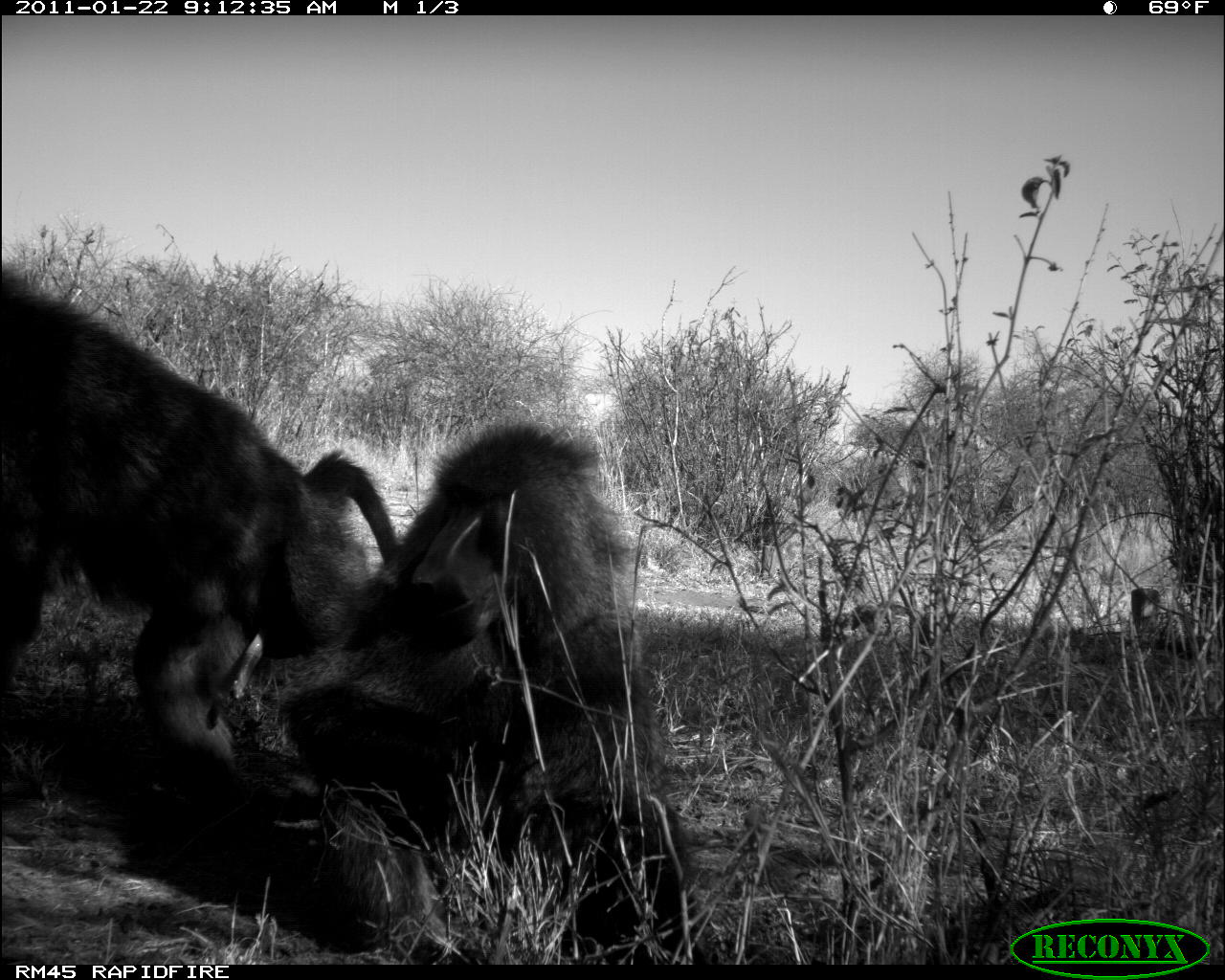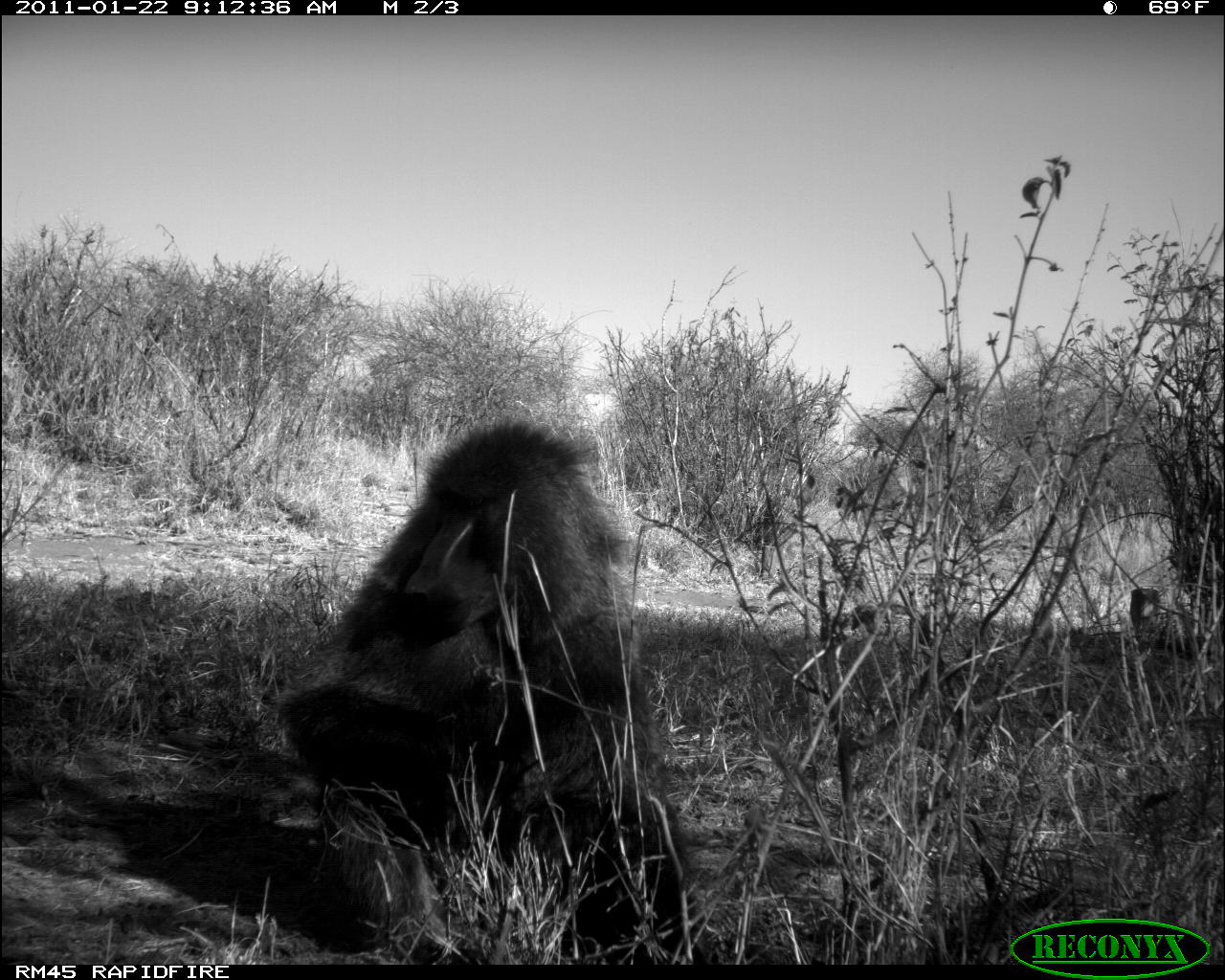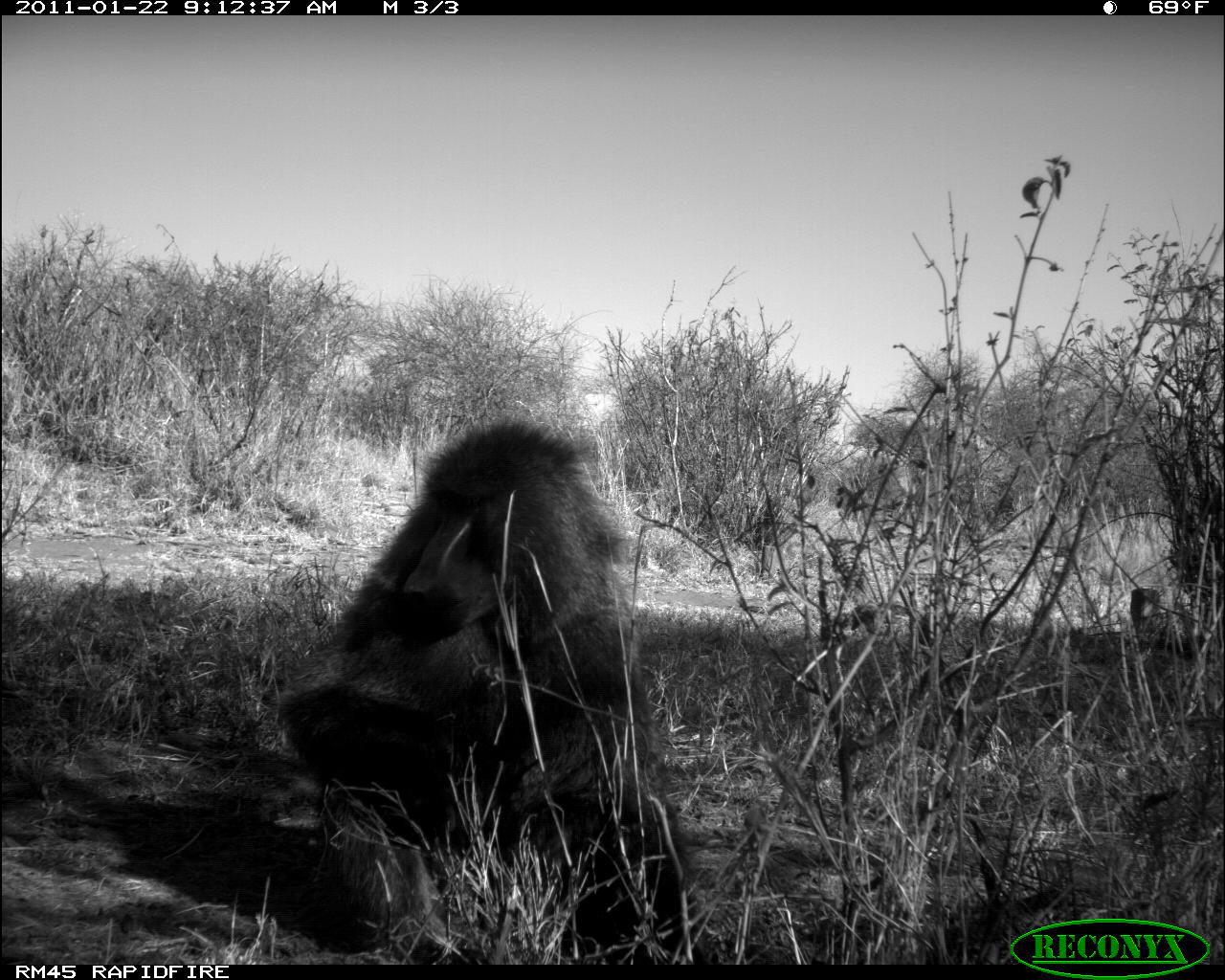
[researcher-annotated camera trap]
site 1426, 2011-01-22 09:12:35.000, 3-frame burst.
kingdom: Animalia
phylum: Chordata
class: Mammalia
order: Primates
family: Cercopithecidae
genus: Papio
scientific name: Papio anubis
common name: olive baboon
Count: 2.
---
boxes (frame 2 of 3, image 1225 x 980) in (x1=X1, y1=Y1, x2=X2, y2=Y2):
papio anubis: (x1=265, y1=413, x2=703, y2=964)